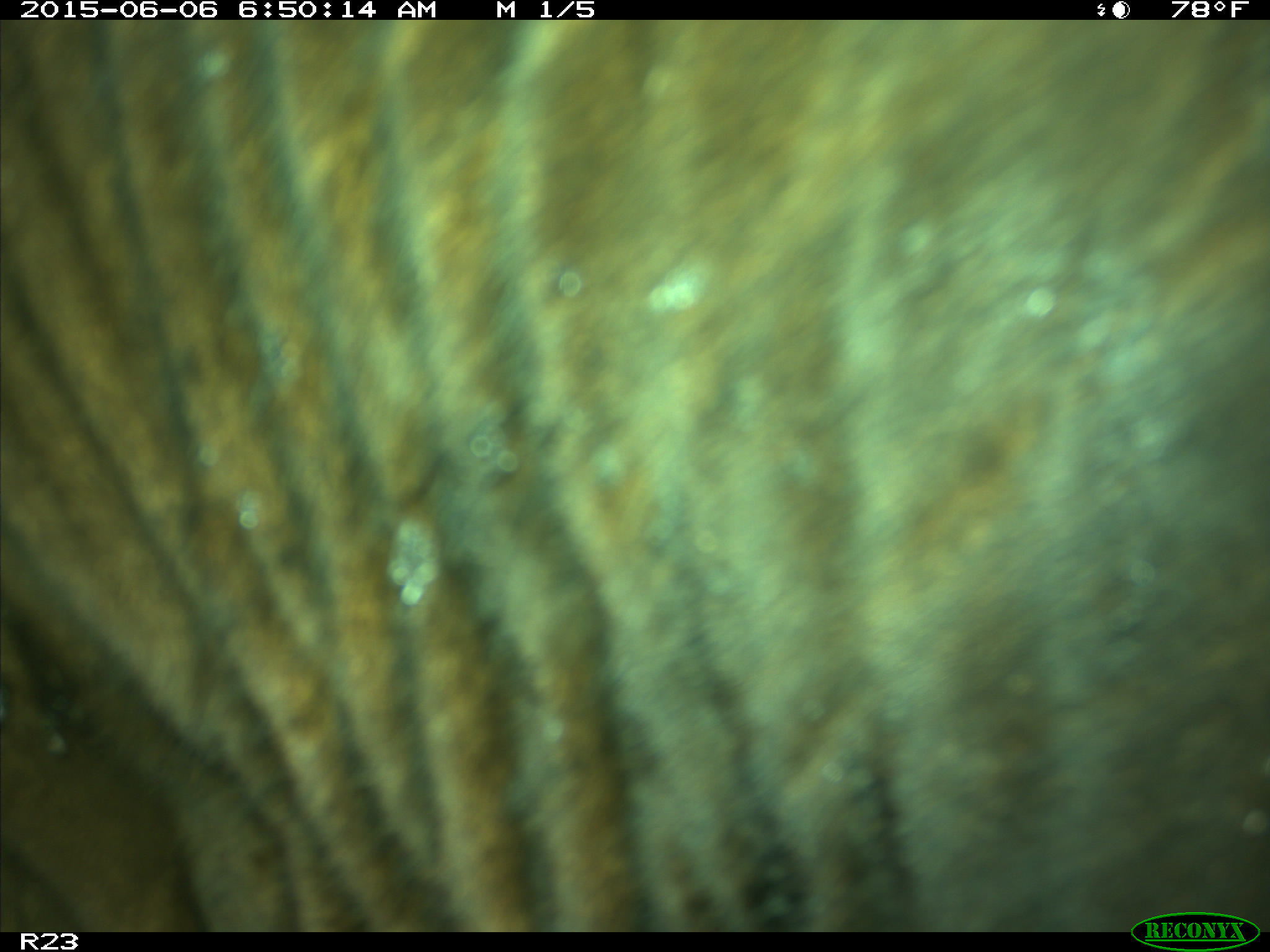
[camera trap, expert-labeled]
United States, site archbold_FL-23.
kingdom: Animalia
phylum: Chordata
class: Mammalia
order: Artiodactyla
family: Bovidae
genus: Bos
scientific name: Bos taurus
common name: domestic cow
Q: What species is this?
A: Bos taurus (domestic cow).